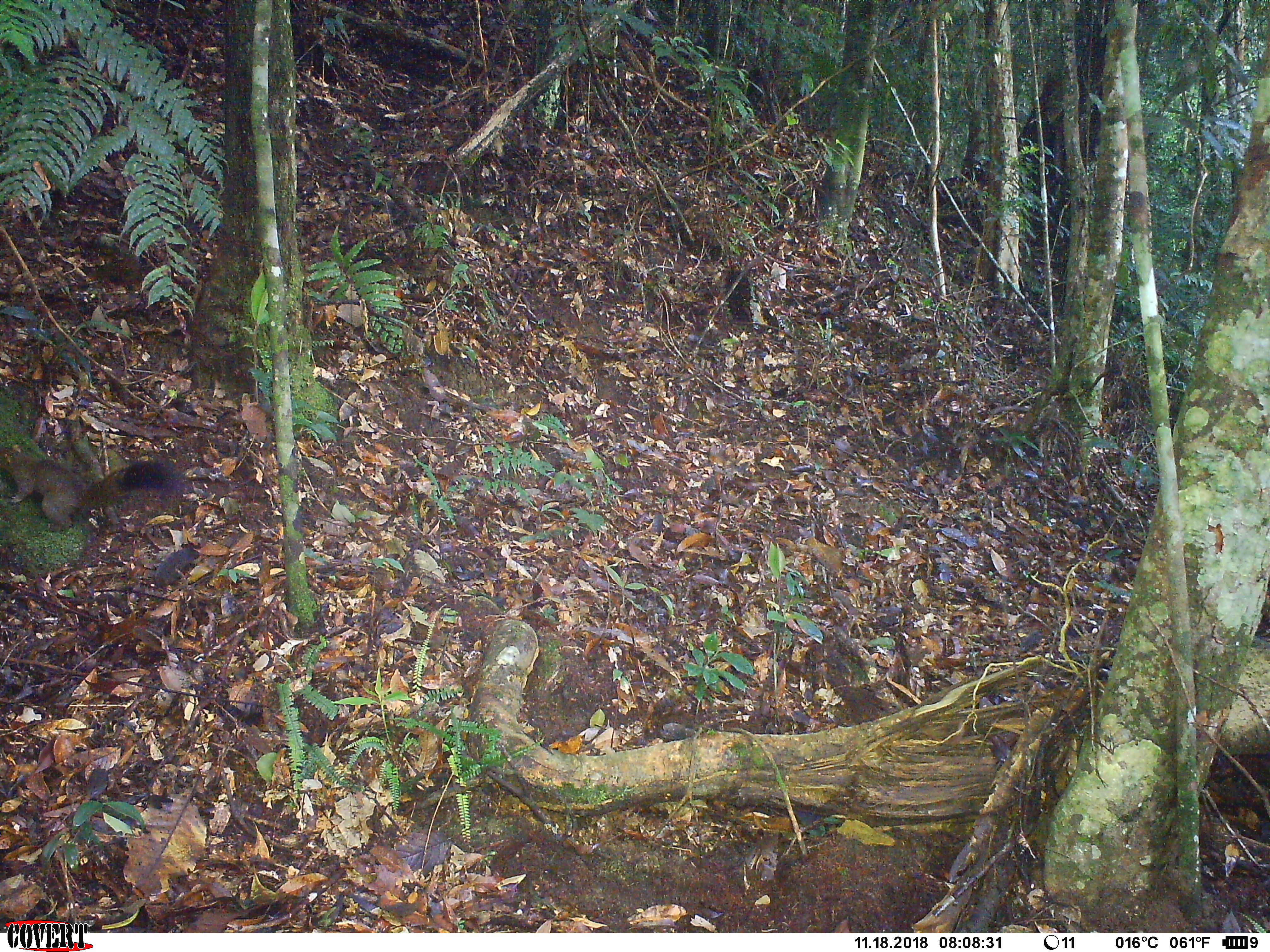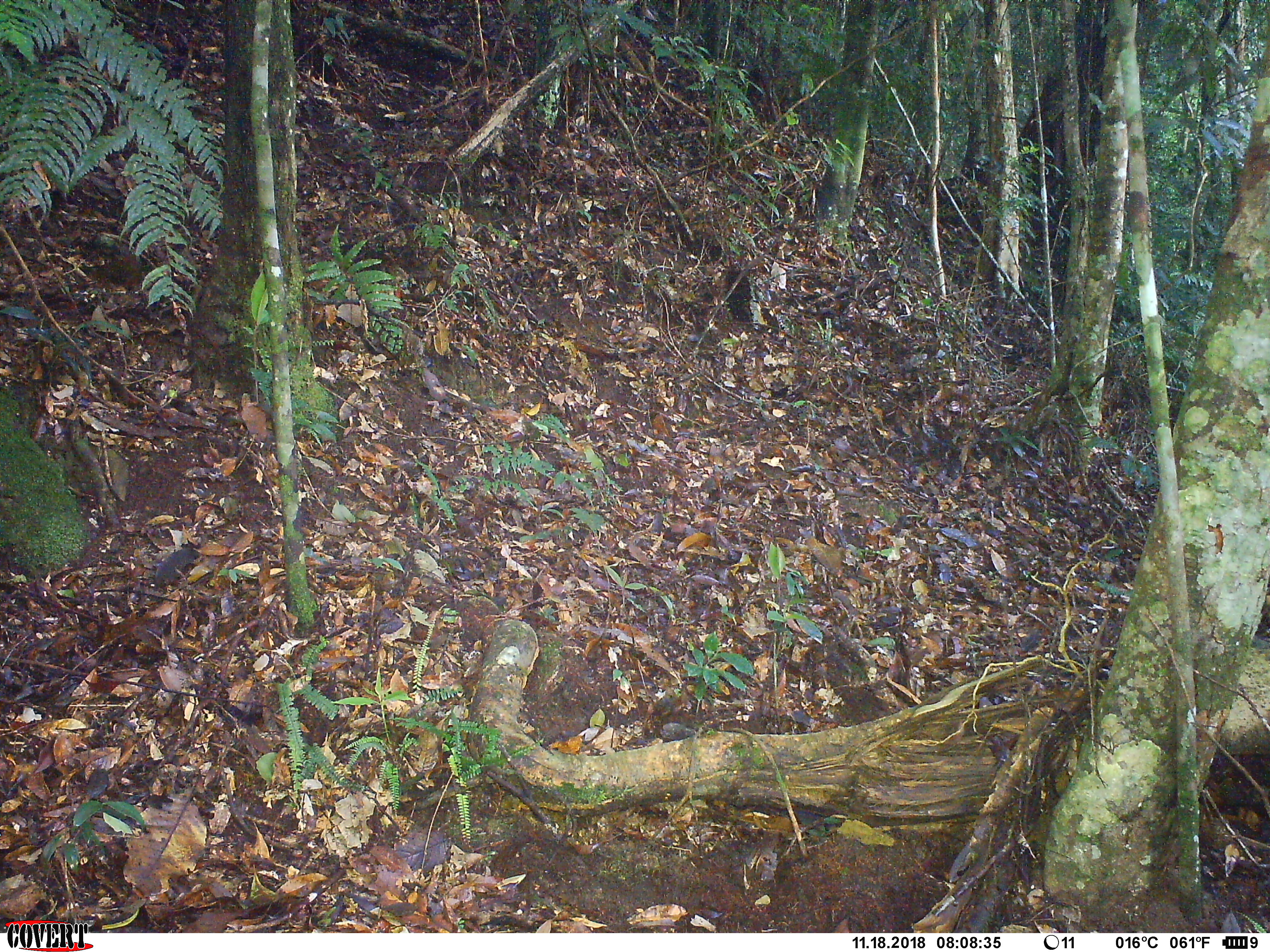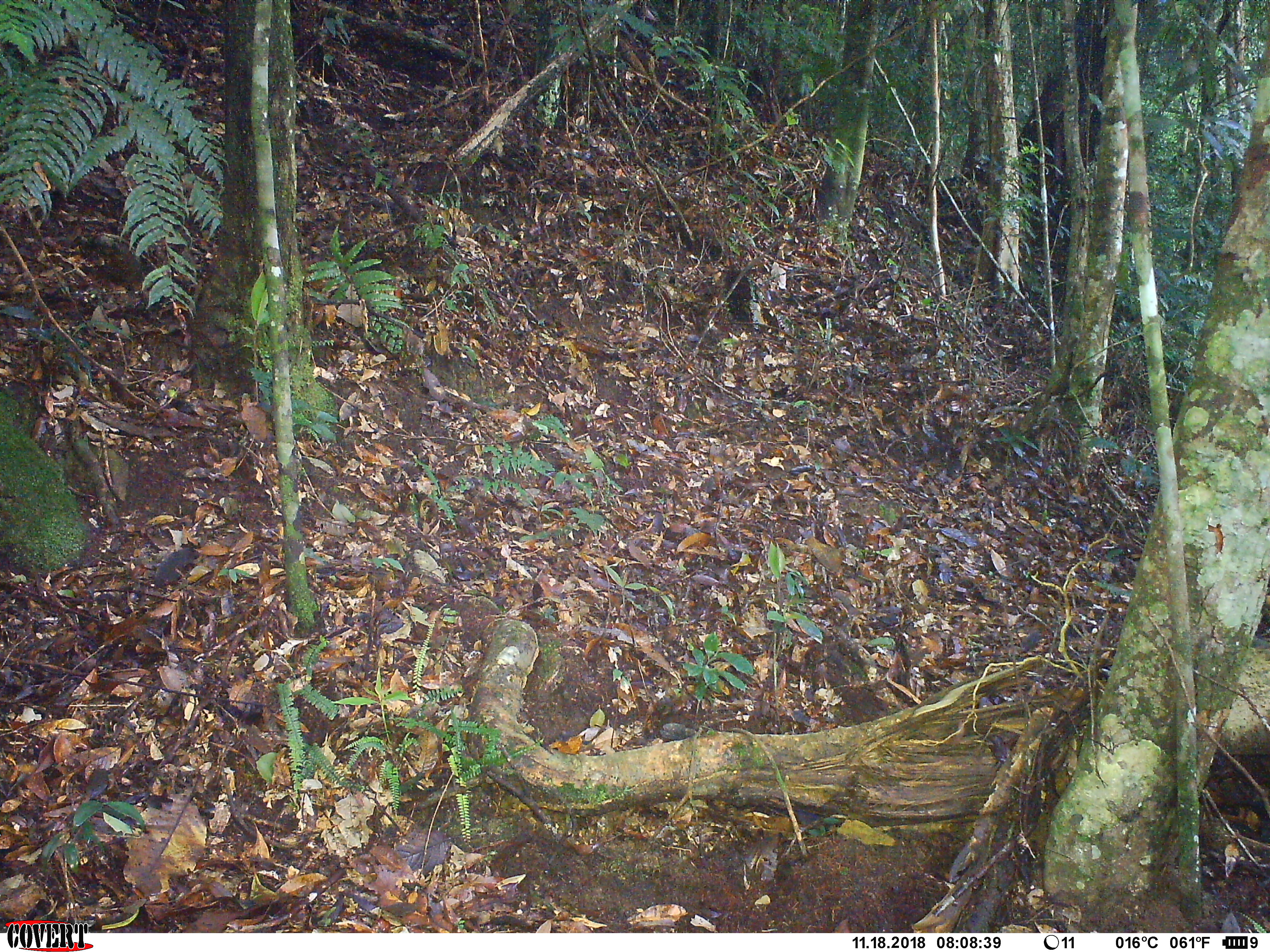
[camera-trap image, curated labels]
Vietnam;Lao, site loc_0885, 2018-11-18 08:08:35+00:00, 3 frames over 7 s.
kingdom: Animalia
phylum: Chordata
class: Mammalia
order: Rodentia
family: Sciuridae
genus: Sciurus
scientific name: Sciurus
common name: squirrel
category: unidentified squirrel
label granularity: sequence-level